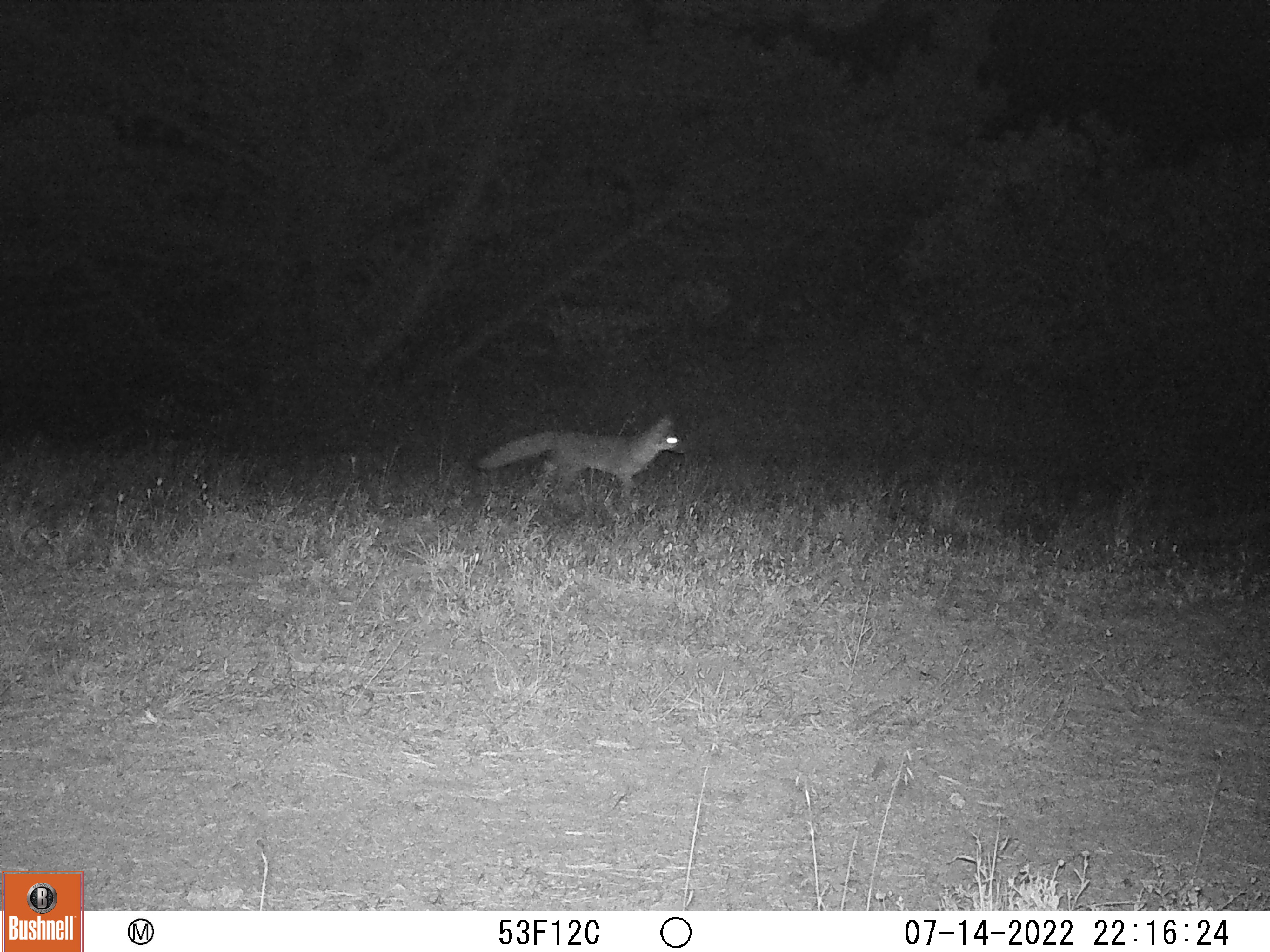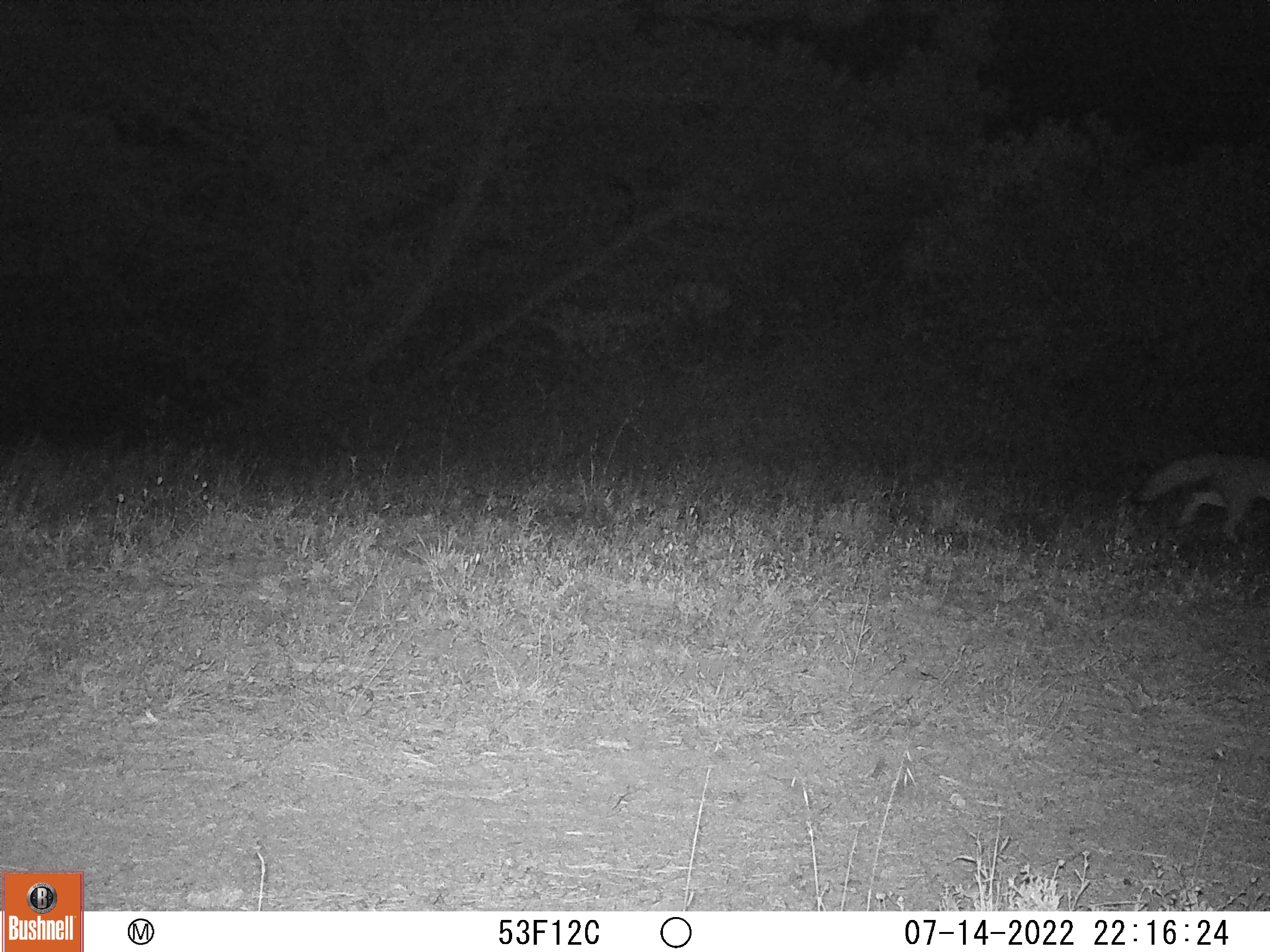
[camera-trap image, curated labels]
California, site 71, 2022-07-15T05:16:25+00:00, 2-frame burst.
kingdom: Animalia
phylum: Chordata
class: Mammalia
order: Carnivora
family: Canidae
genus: Urocyon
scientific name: Urocyon cinereoargenteus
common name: gray fox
Gray fox (Urocyon cinereoargenteus).